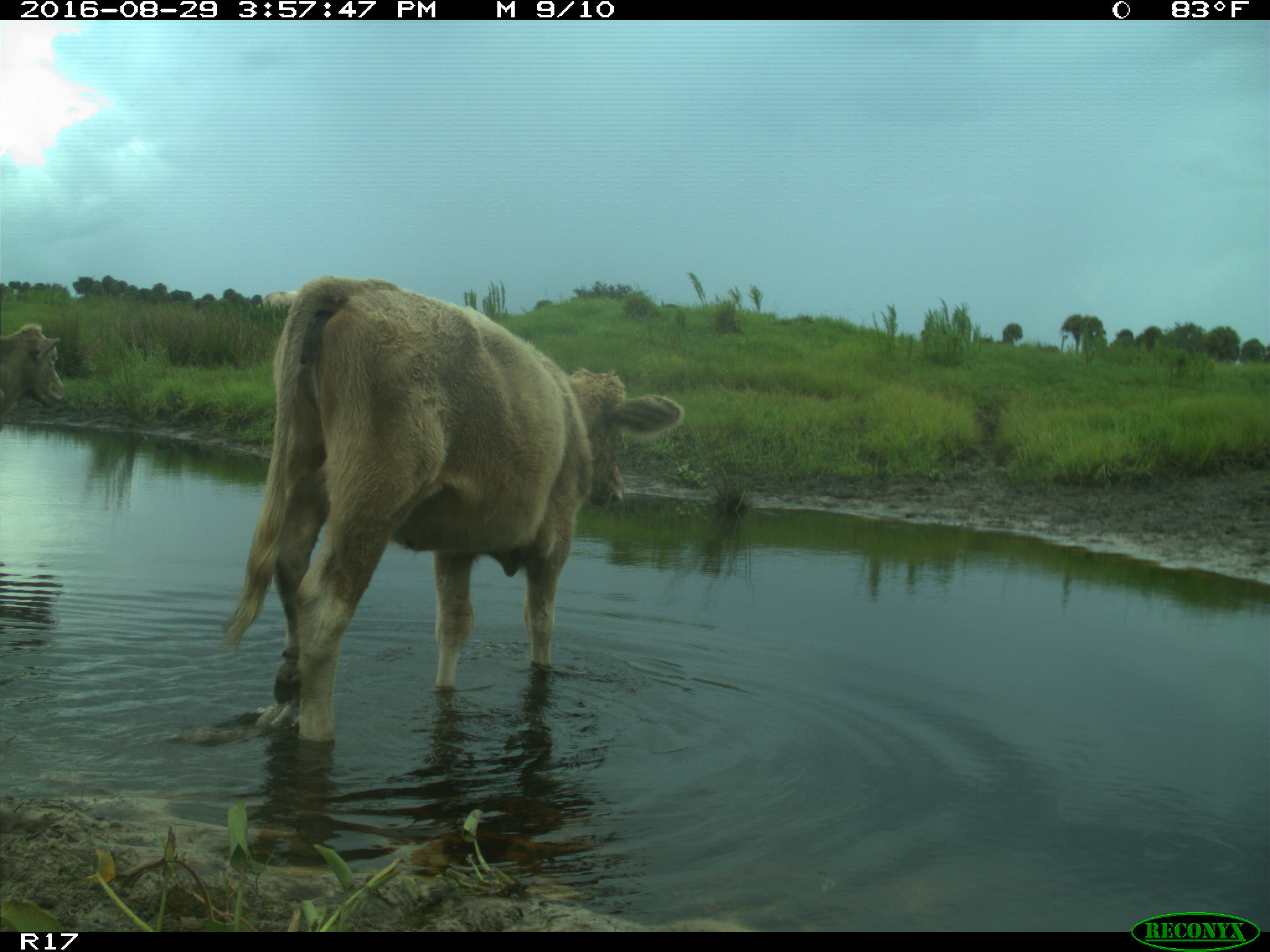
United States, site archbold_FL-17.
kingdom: Animalia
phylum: Chordata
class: Mammalia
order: Artiodactyla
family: Bovidae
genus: Bos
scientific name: Bos taurus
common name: domestic cow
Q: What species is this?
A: Bos taurus (domestic cow).